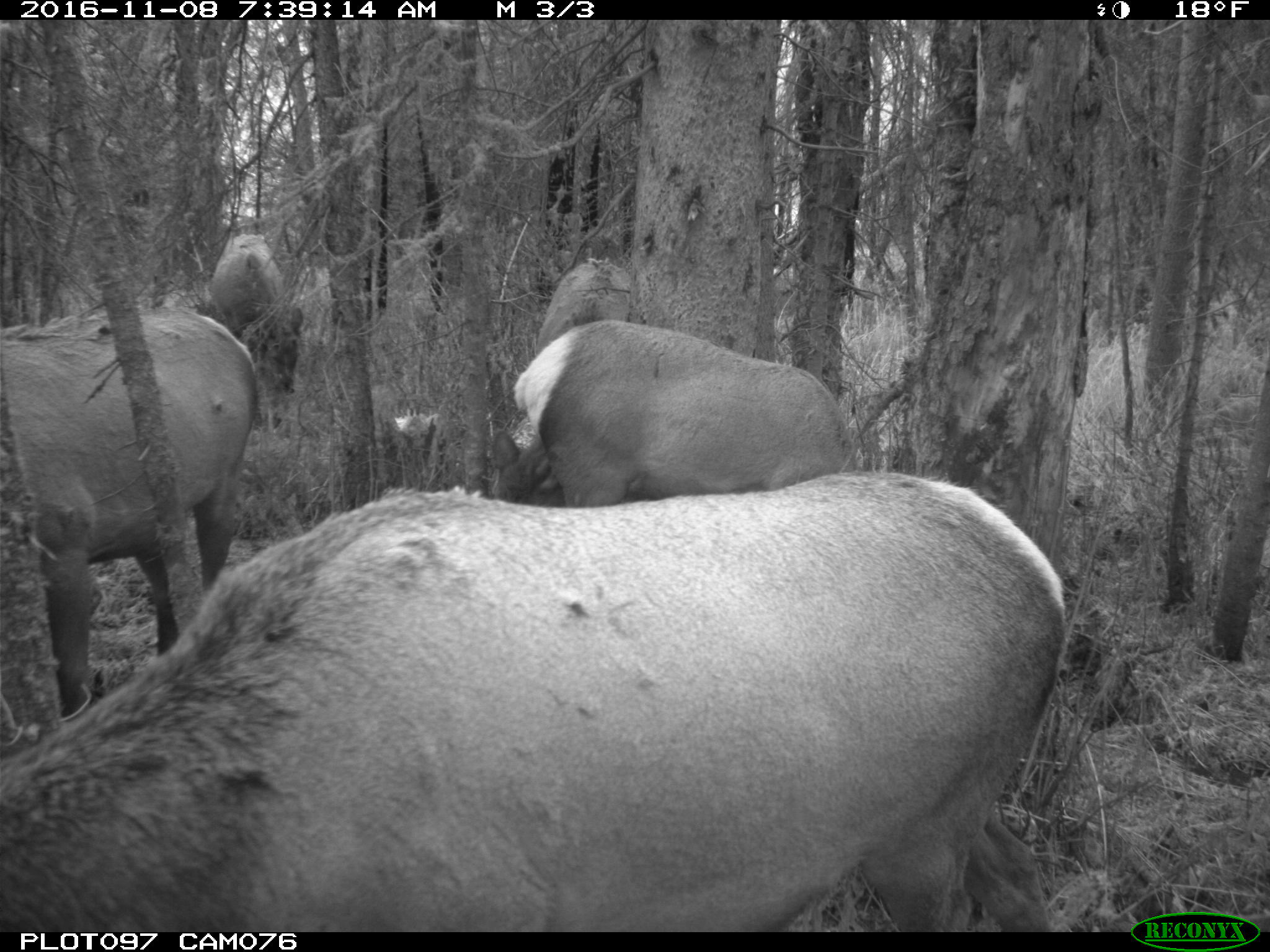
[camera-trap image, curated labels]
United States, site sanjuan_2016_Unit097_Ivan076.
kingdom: Animalia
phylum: Chordata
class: Mammalia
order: Artiodactyla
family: Cervidae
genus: Cervus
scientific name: Cervus elaphus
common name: red deer